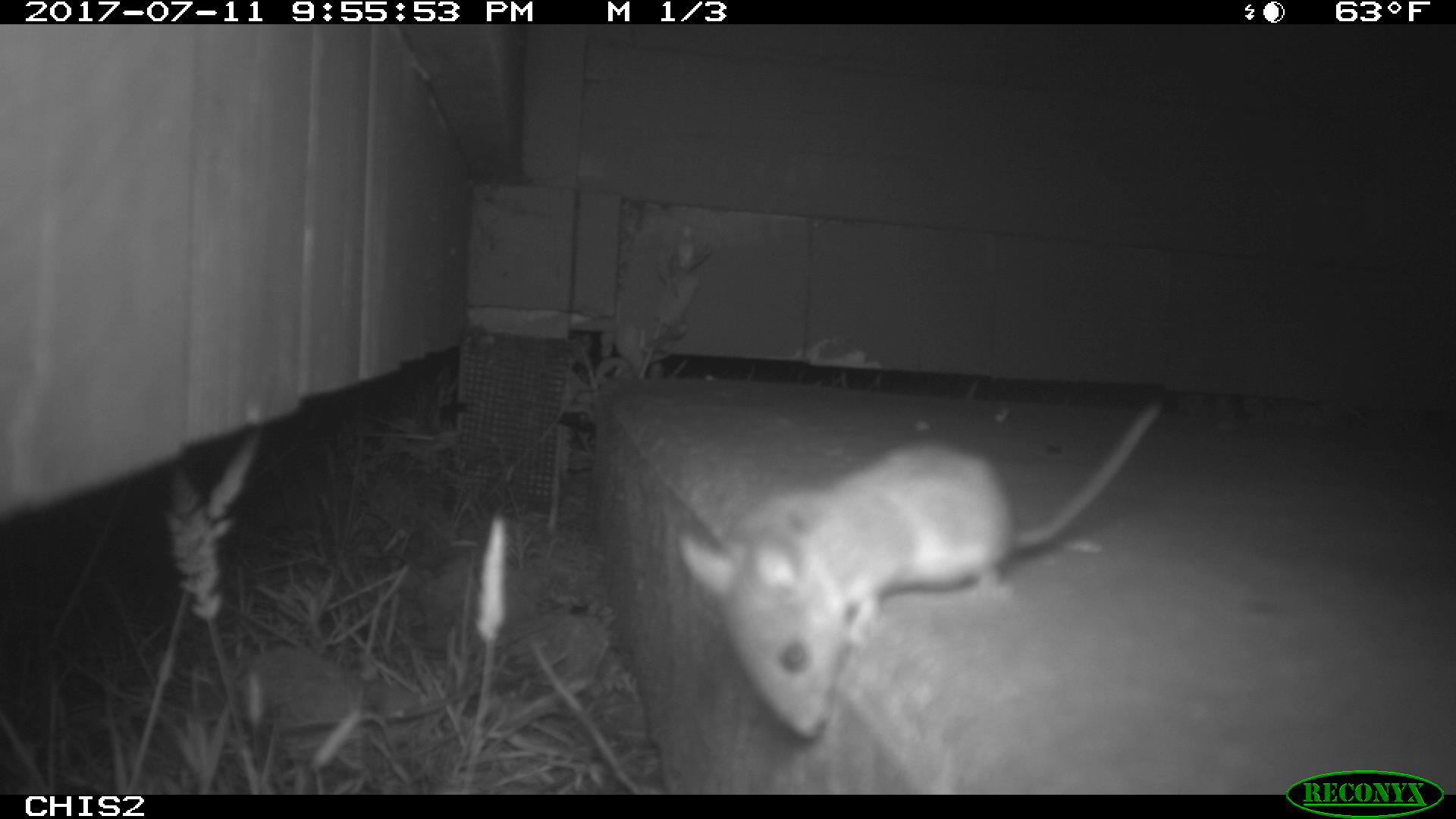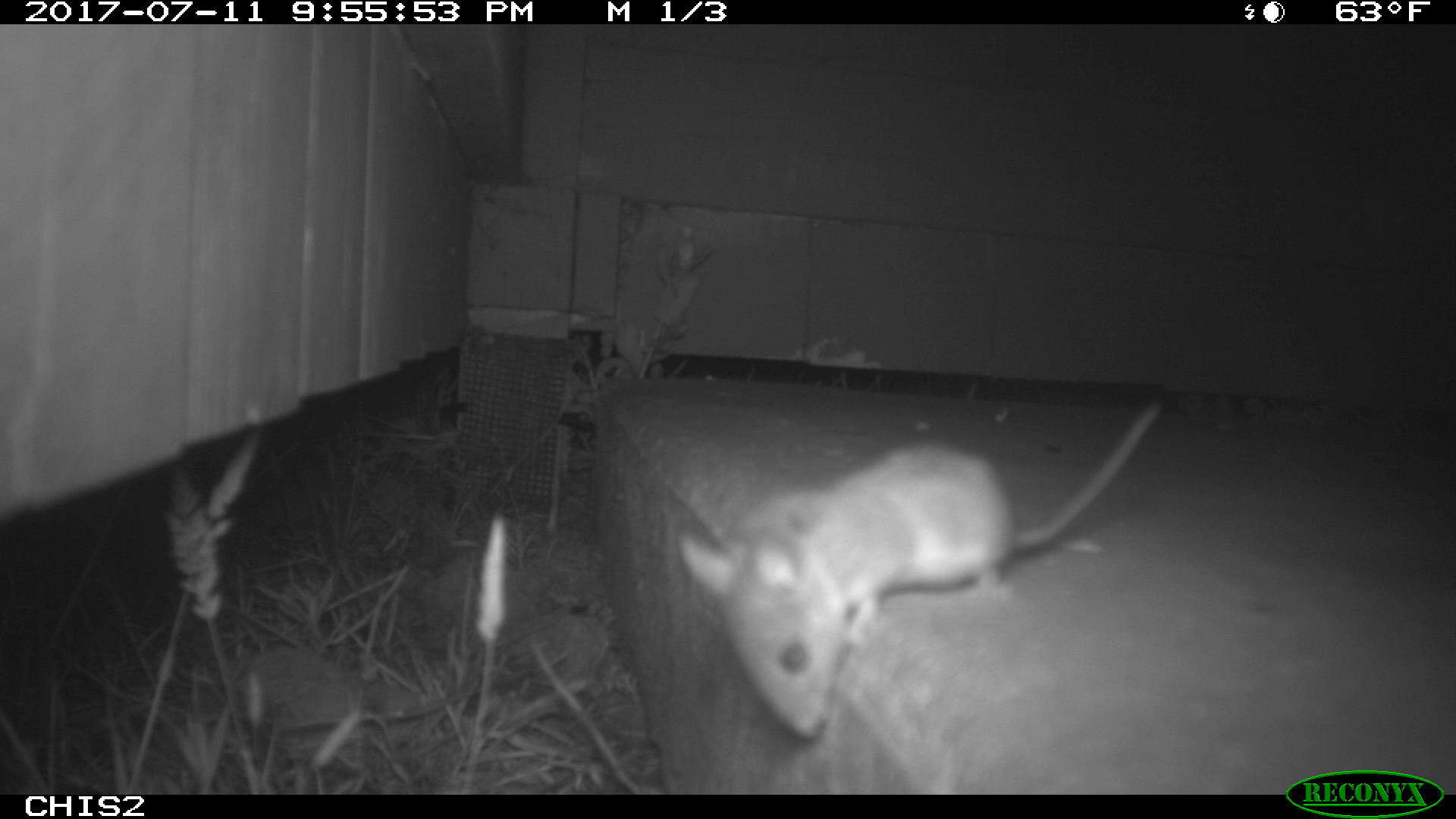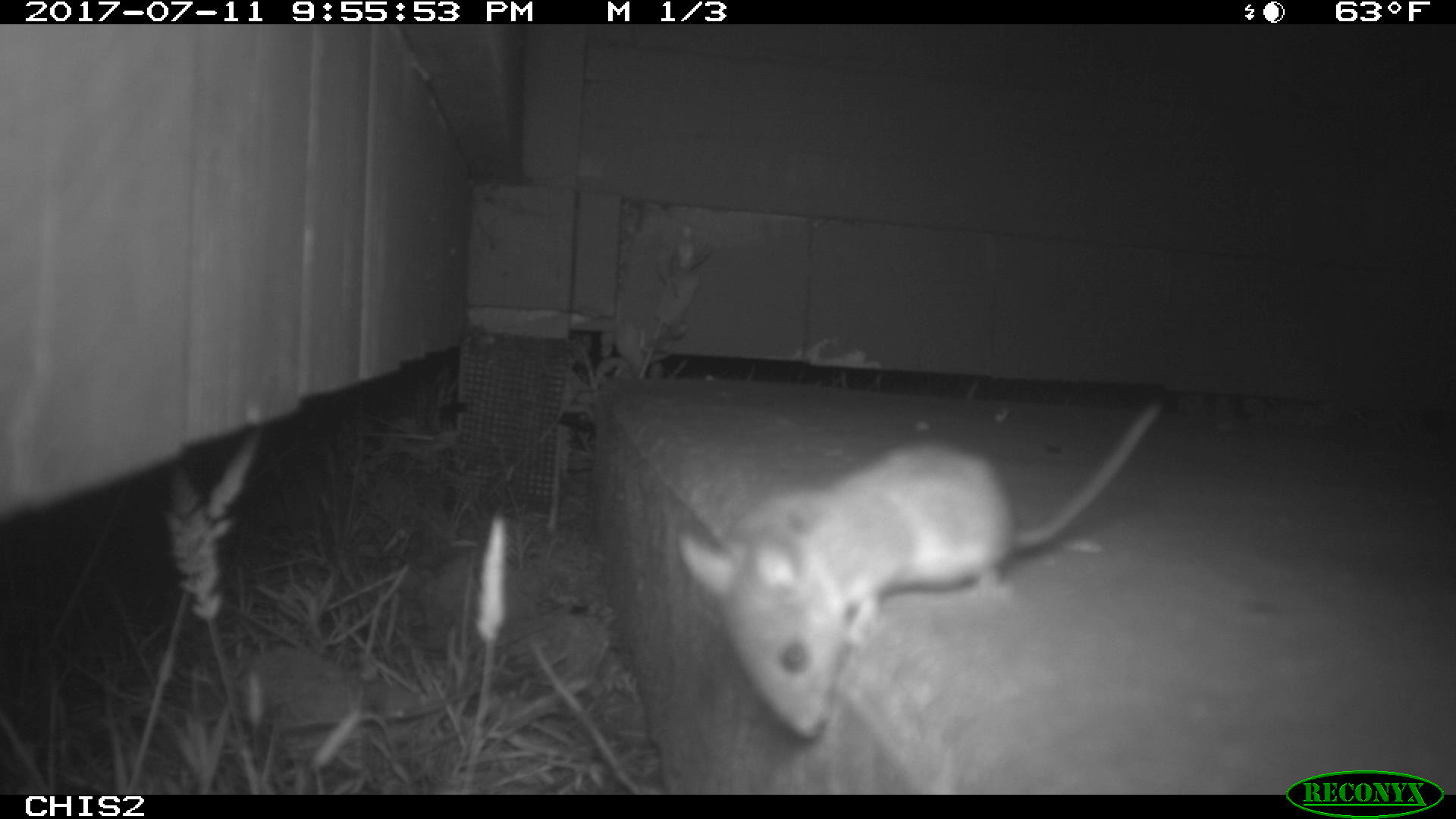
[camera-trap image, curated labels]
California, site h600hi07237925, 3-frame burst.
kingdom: Animalia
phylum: Chordata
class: Mammalia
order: Rodentia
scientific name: Rodentia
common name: rodent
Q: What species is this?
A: Rodent (Rodentia).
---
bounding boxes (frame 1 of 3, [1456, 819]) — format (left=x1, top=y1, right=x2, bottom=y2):
rodent: (left=674, top=406, right=1169, bottom=739)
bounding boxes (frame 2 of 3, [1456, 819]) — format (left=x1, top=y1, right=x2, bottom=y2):
rodent: (left=679, top=397, right=1164, bottom=736)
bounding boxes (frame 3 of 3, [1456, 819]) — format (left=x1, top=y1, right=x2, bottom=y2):
rodent: (left=676, top=406, right=1161, bottom=742)